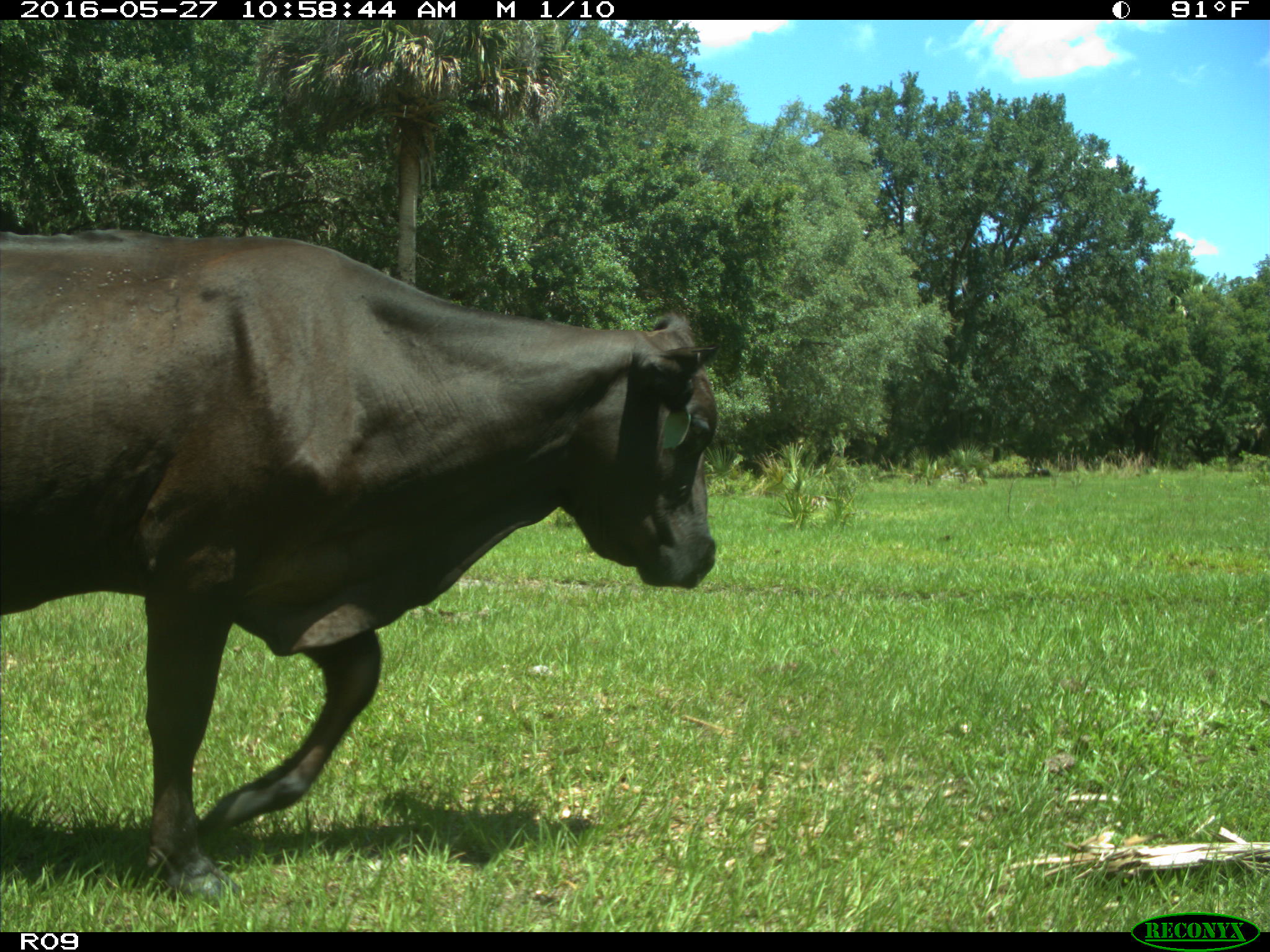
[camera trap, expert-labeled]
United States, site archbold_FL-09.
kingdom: Animalia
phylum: Chordata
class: Mammalia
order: Artiodactyla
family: Bovidae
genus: Bos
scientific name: Bos taurus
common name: domestic cow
Bos taurus (domestic cow).